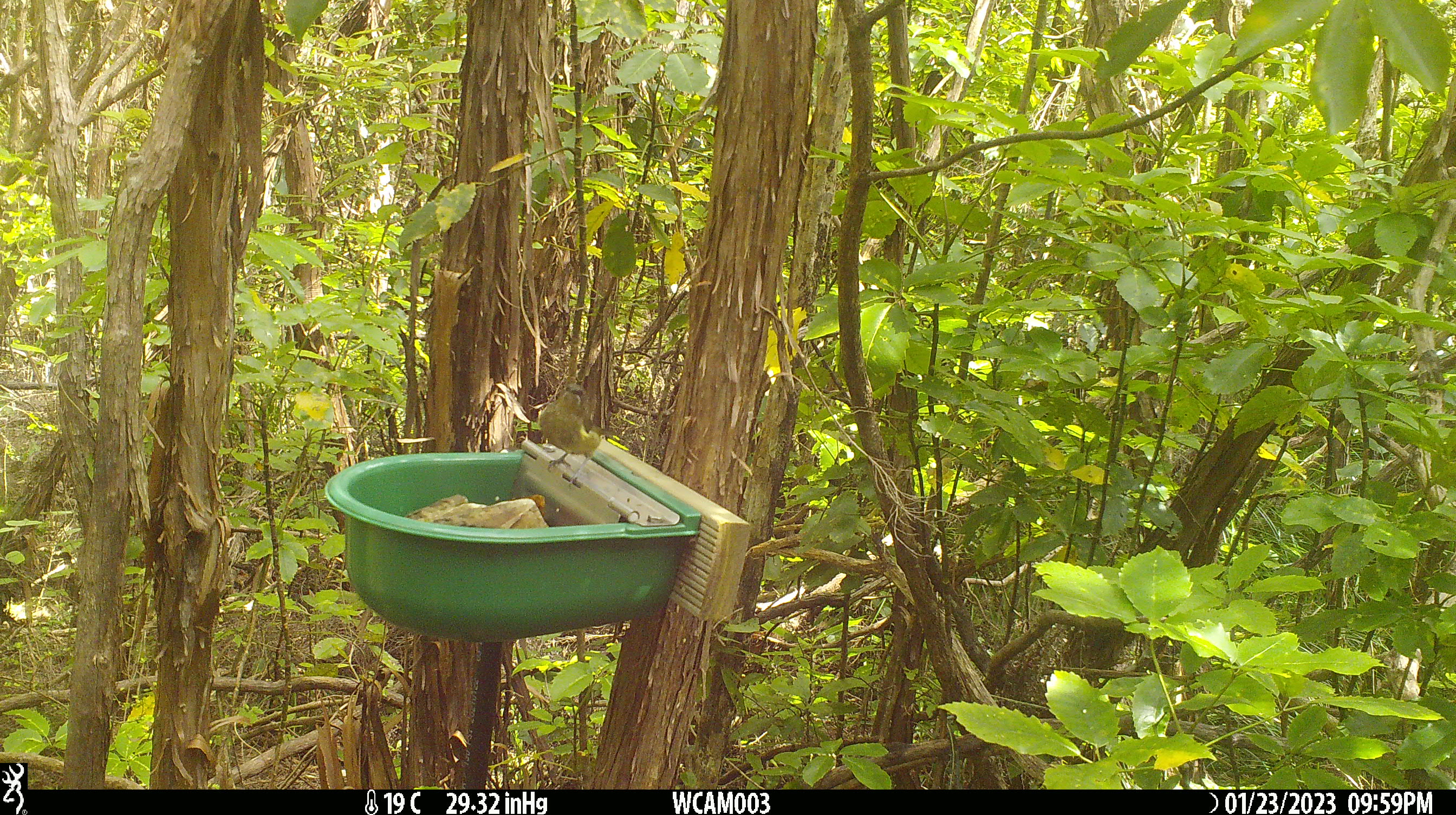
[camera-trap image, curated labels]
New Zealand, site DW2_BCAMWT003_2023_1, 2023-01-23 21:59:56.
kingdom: Animalia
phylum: Chordata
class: Aves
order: Passeriformes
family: Meliphagidae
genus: Anthornis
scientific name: Anthornis melanura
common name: new zealand bellbird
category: bellbird